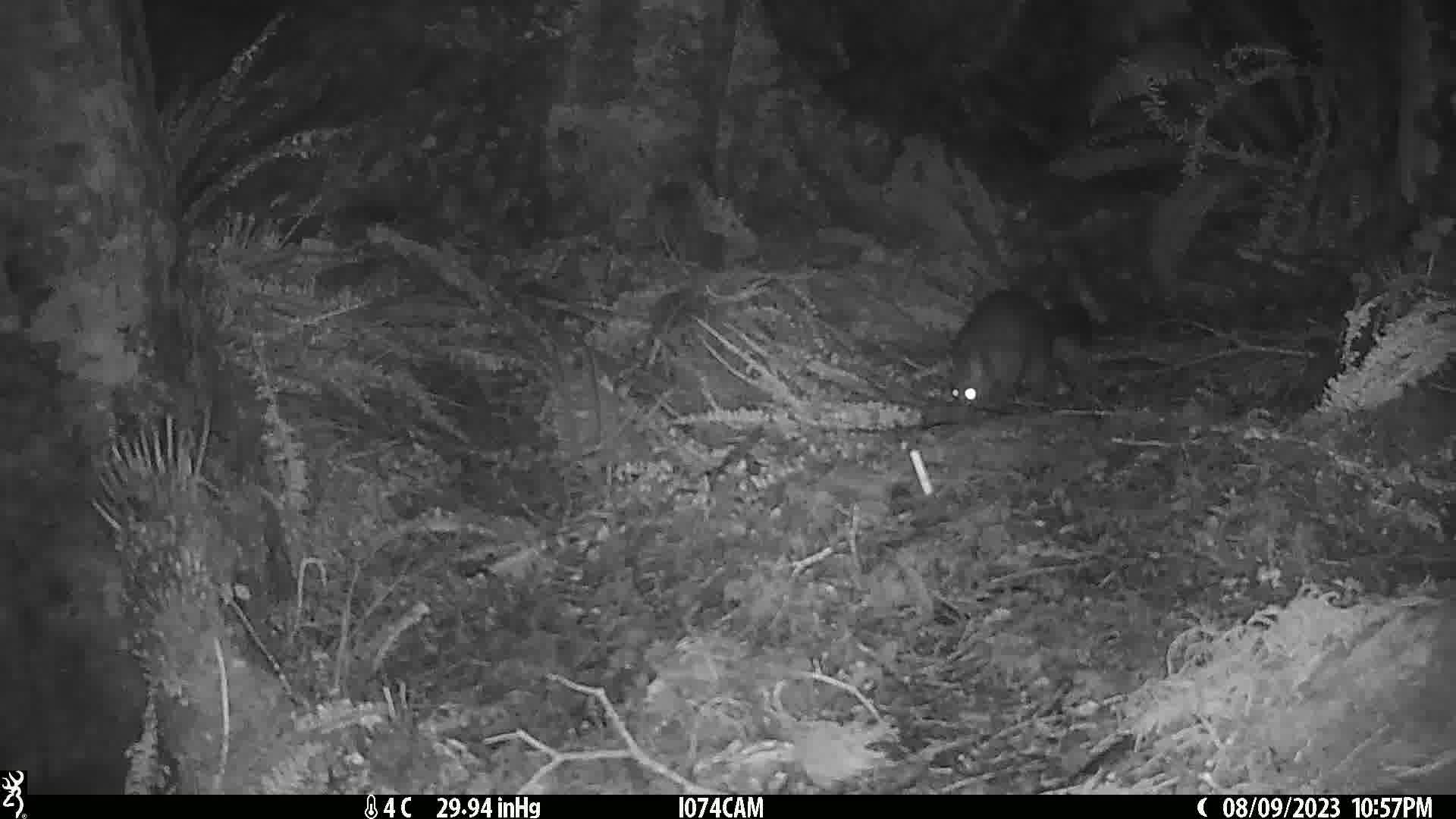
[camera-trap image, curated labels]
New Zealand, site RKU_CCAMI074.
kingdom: Animalia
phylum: Chordata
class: Mammalia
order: Diprotodontia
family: Phalangeridae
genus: Trichosurus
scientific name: Trichosurus vulpecula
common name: common brushtail possum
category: possum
Possum (common brushtail possum) (Trichosurus vulpecula).